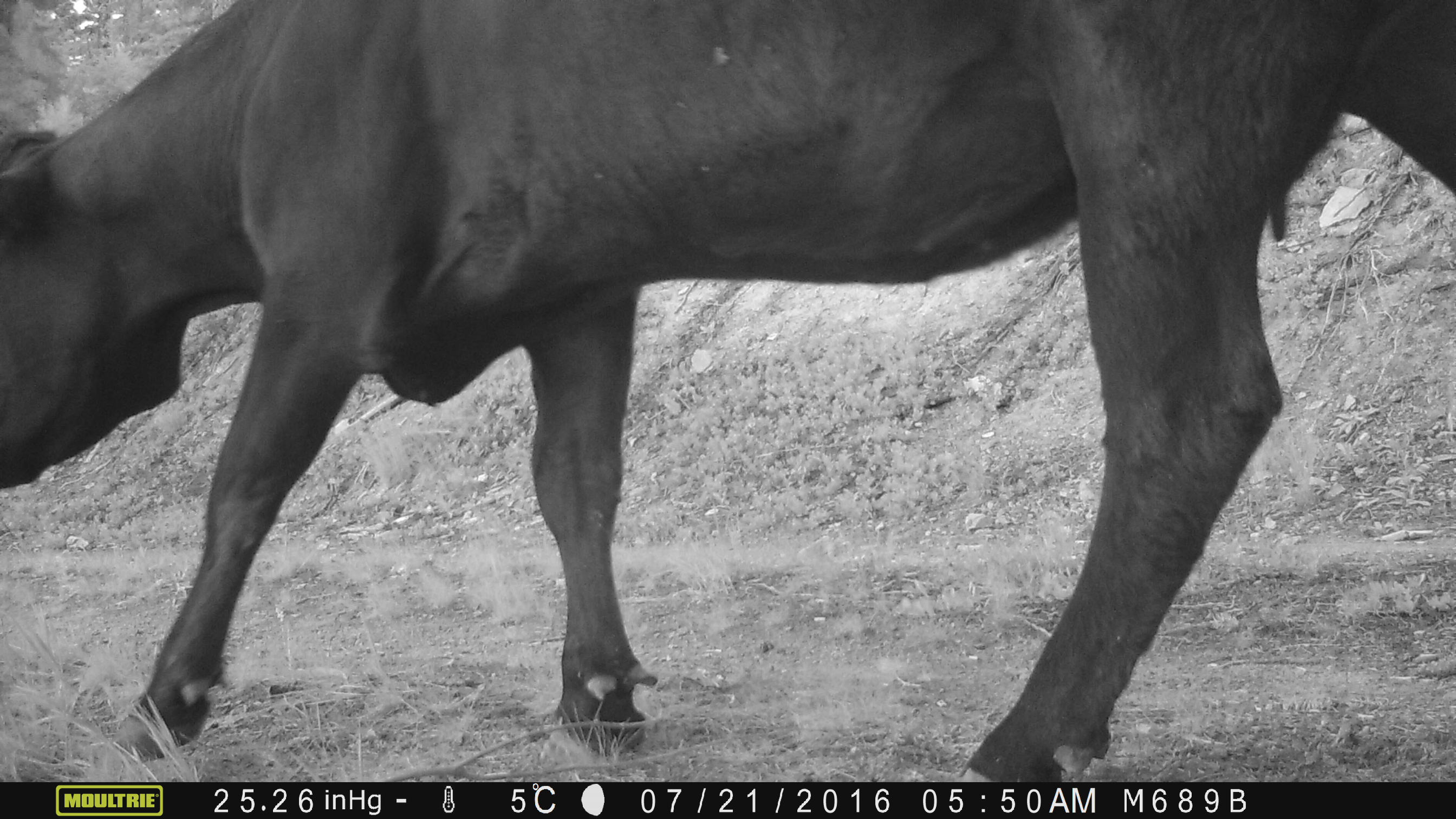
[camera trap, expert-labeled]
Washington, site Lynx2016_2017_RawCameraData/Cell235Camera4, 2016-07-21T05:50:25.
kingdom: Animalia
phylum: Chordata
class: Mammalia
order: Artiodactyla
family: Bovidae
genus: Bos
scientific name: Bos taurus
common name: domestic cattle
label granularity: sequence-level